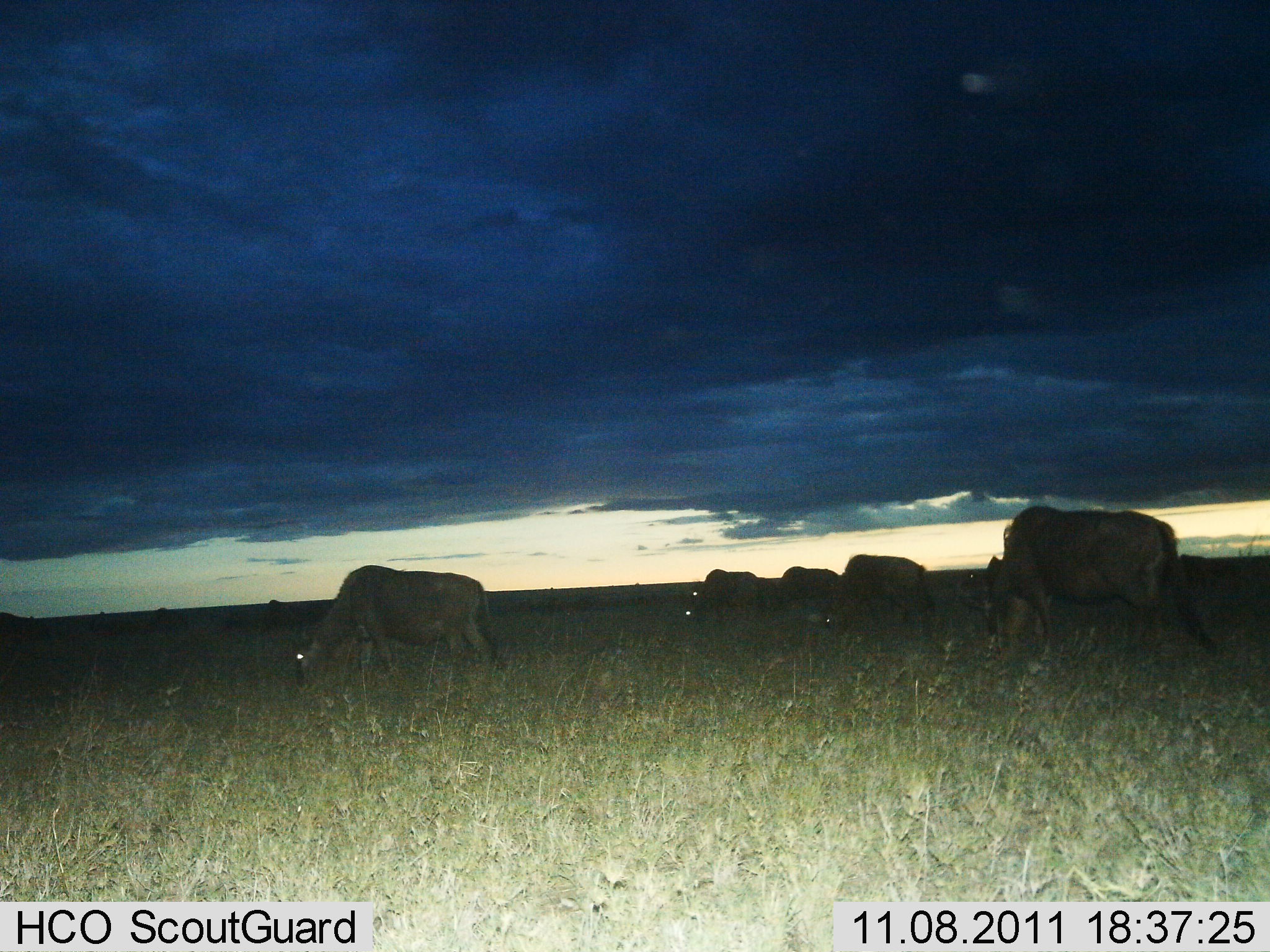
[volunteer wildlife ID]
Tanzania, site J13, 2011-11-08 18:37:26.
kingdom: Animalia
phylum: Chordata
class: Mammalia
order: Artiodactyla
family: Bovidae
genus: Connochaetes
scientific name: Connochaetes taurinus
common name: blue wildebeest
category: wildebeest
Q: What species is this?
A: Wildebeest (blue wildebeest) (Connochaetes taurinus).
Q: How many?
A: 5.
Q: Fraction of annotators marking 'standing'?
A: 20%.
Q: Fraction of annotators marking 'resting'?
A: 0%.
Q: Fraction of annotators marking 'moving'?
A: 7%.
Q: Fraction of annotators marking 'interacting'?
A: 0%.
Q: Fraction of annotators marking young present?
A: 0%.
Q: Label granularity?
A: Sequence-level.